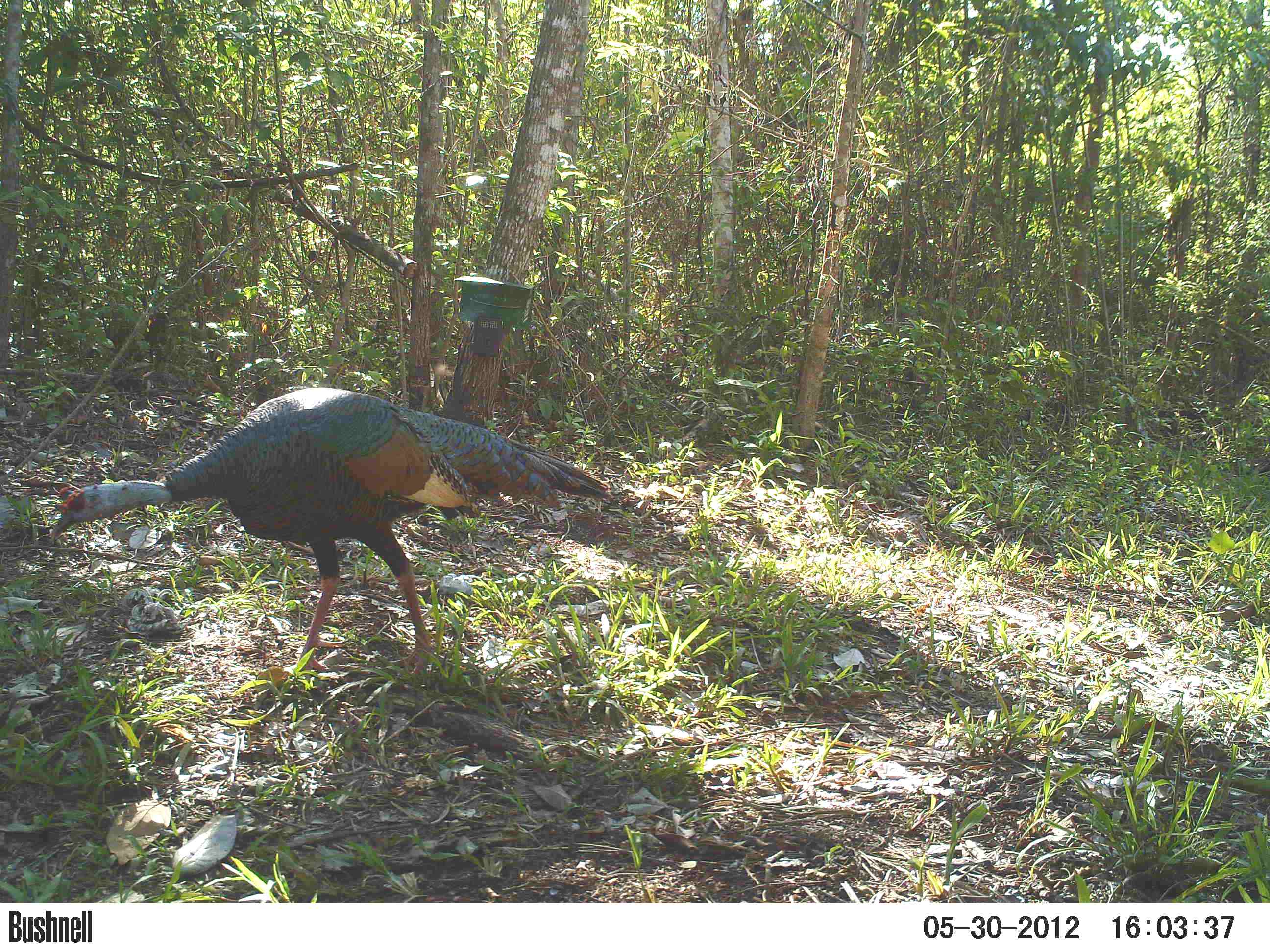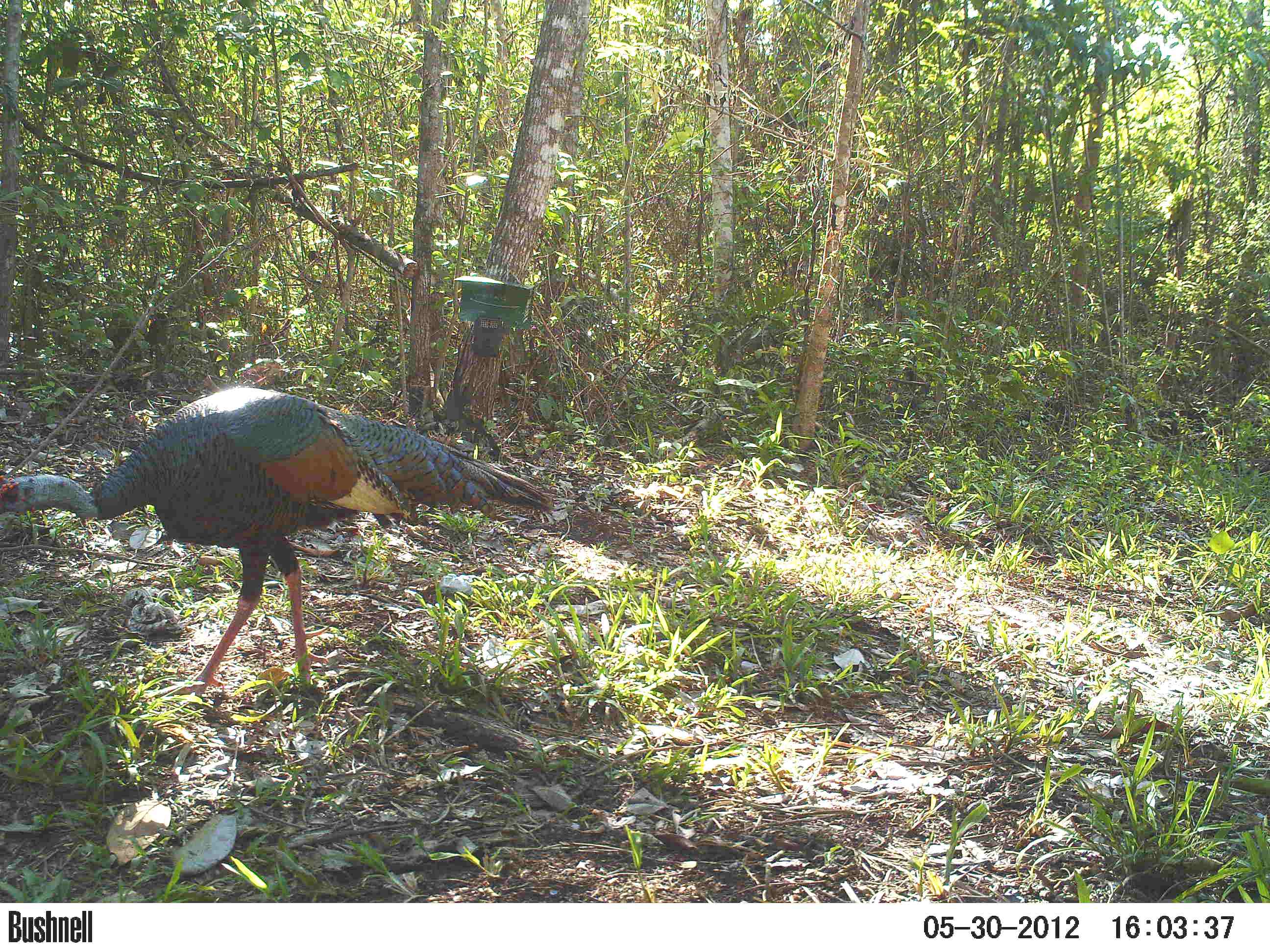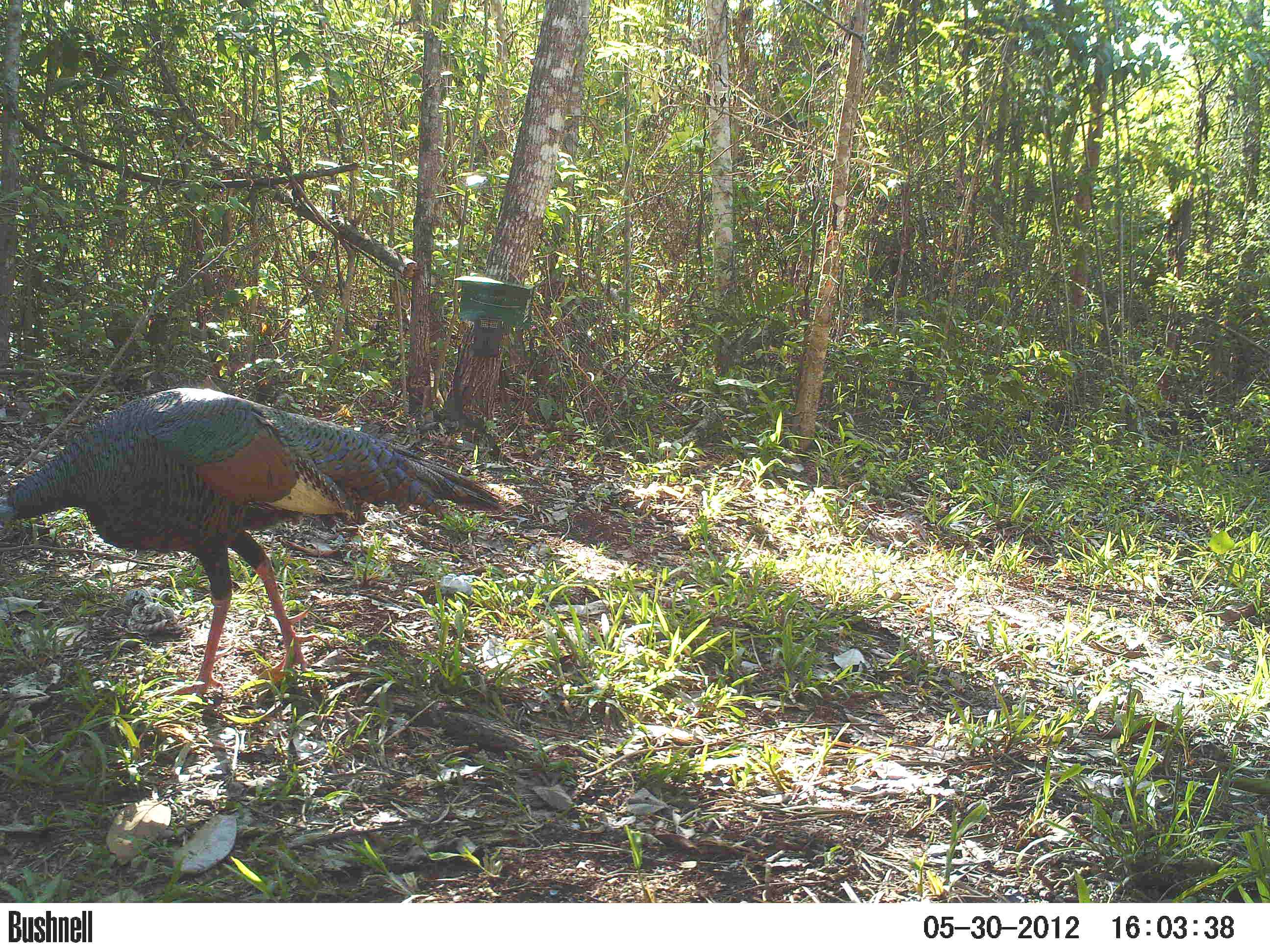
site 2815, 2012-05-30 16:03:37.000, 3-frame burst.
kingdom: Animalia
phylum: Chordata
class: Aves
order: Galliformes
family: Phasianidae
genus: Meleagris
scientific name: Meleagris ocellata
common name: ocellated turkey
Meleagris ocellata (ocellated turkey), count 1, age adult.